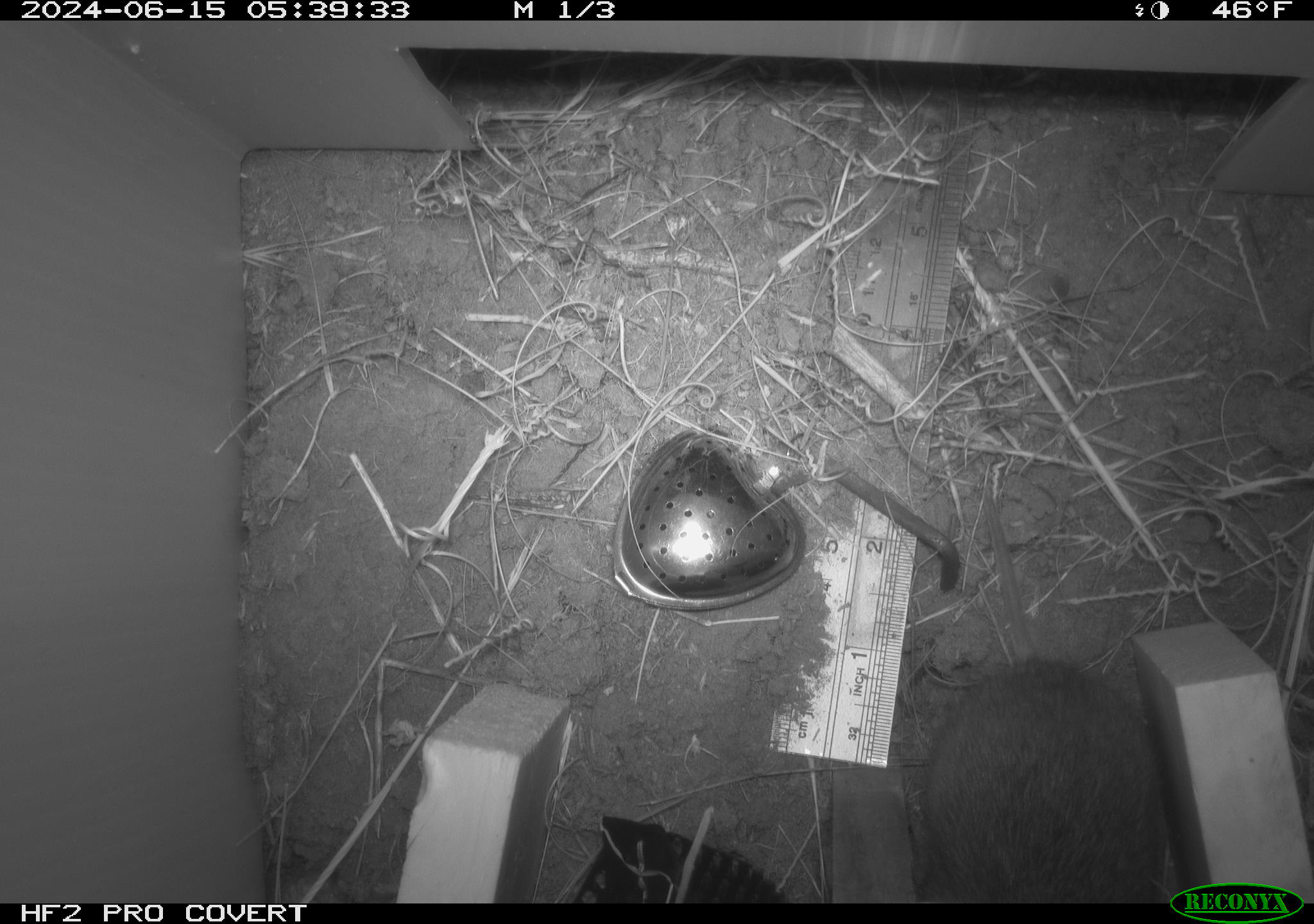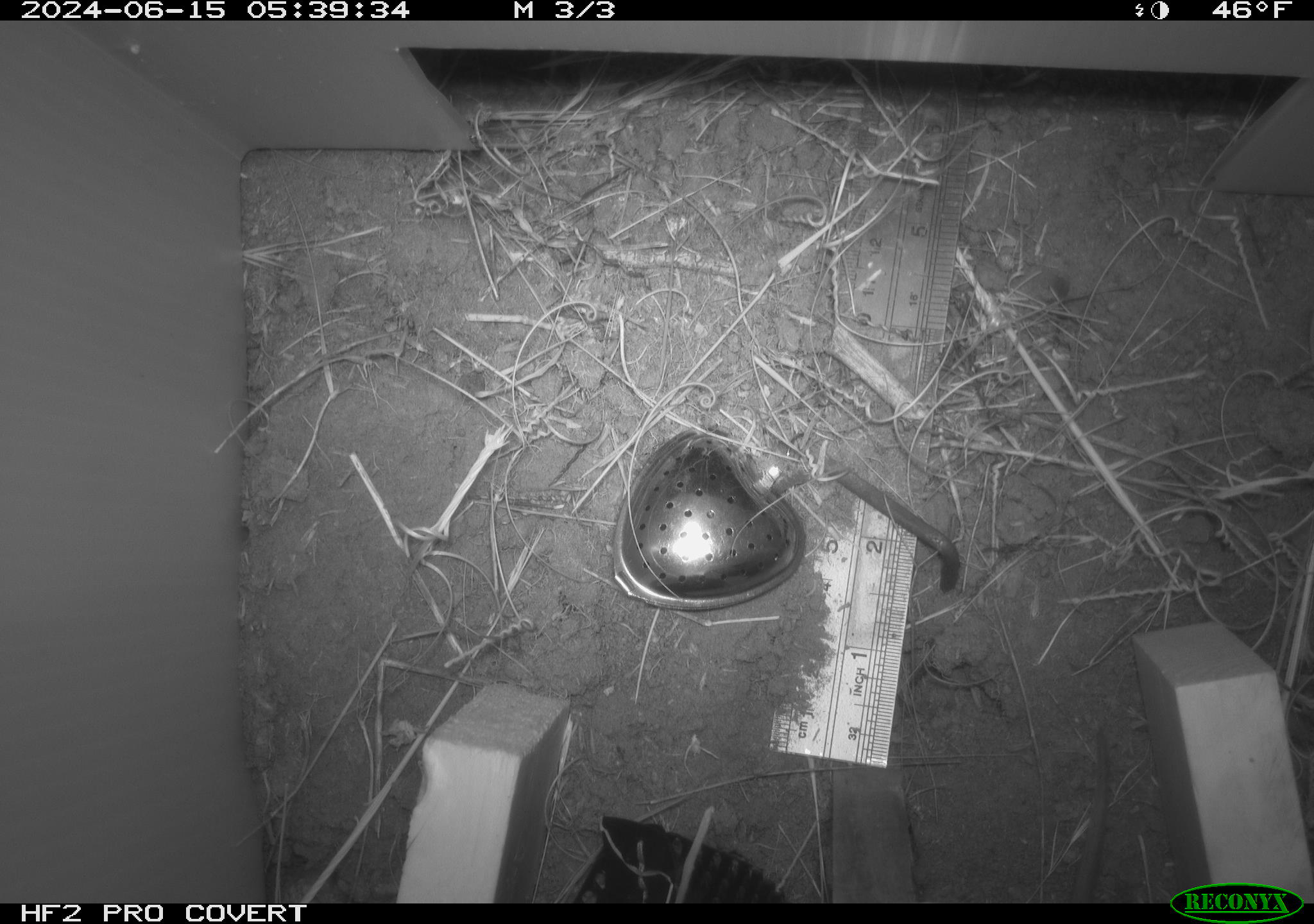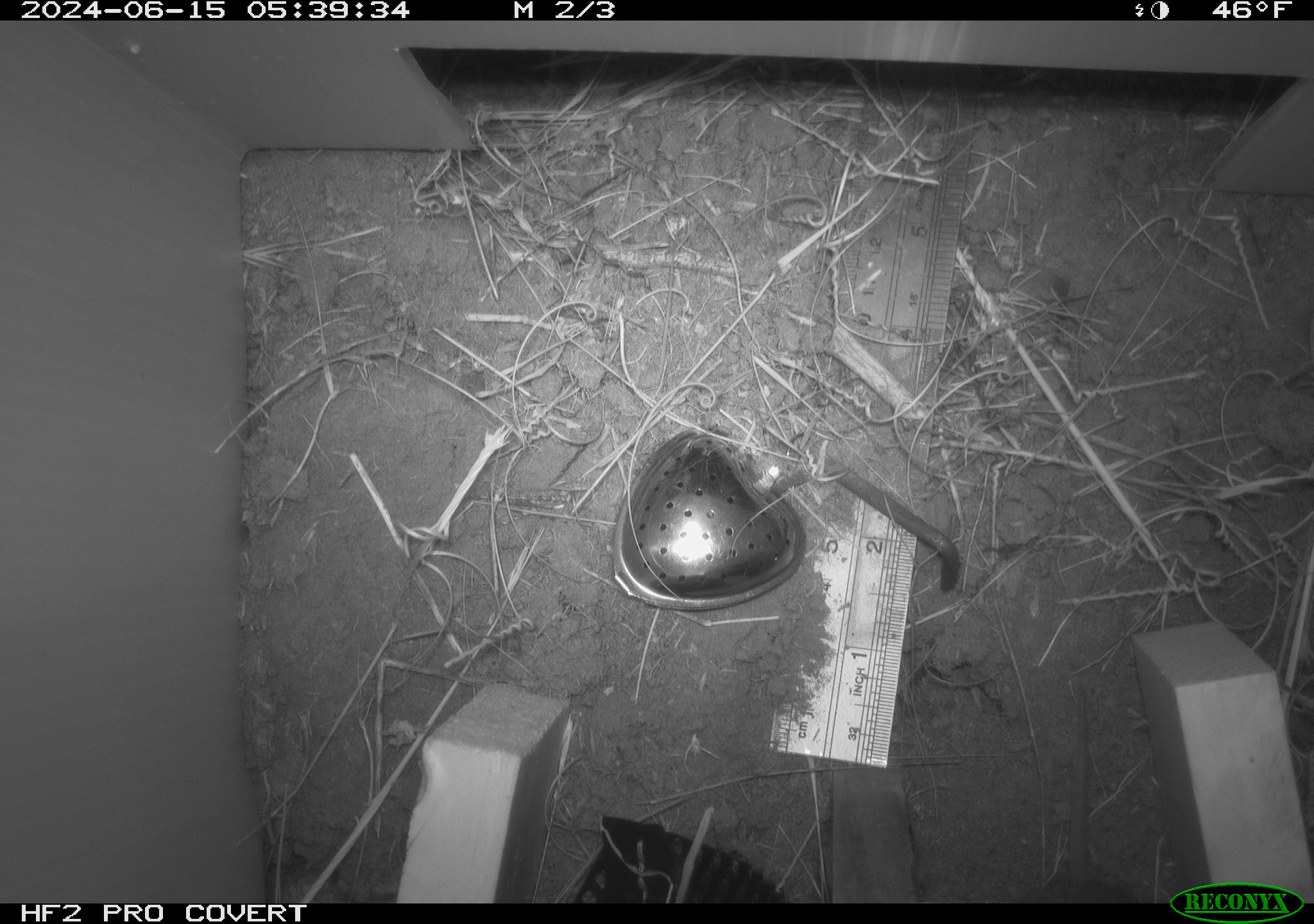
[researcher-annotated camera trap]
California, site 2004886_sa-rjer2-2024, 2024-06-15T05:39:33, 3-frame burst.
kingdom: Animalia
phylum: Chordata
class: Mammalia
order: Rodentia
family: Cricetidae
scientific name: Arvicolinae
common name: voles, lemmings, and muskrats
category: arvicolinae subfamily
Arvicolinae subfamily (voles, lemmings, and muskrats) (Arvicolinae).